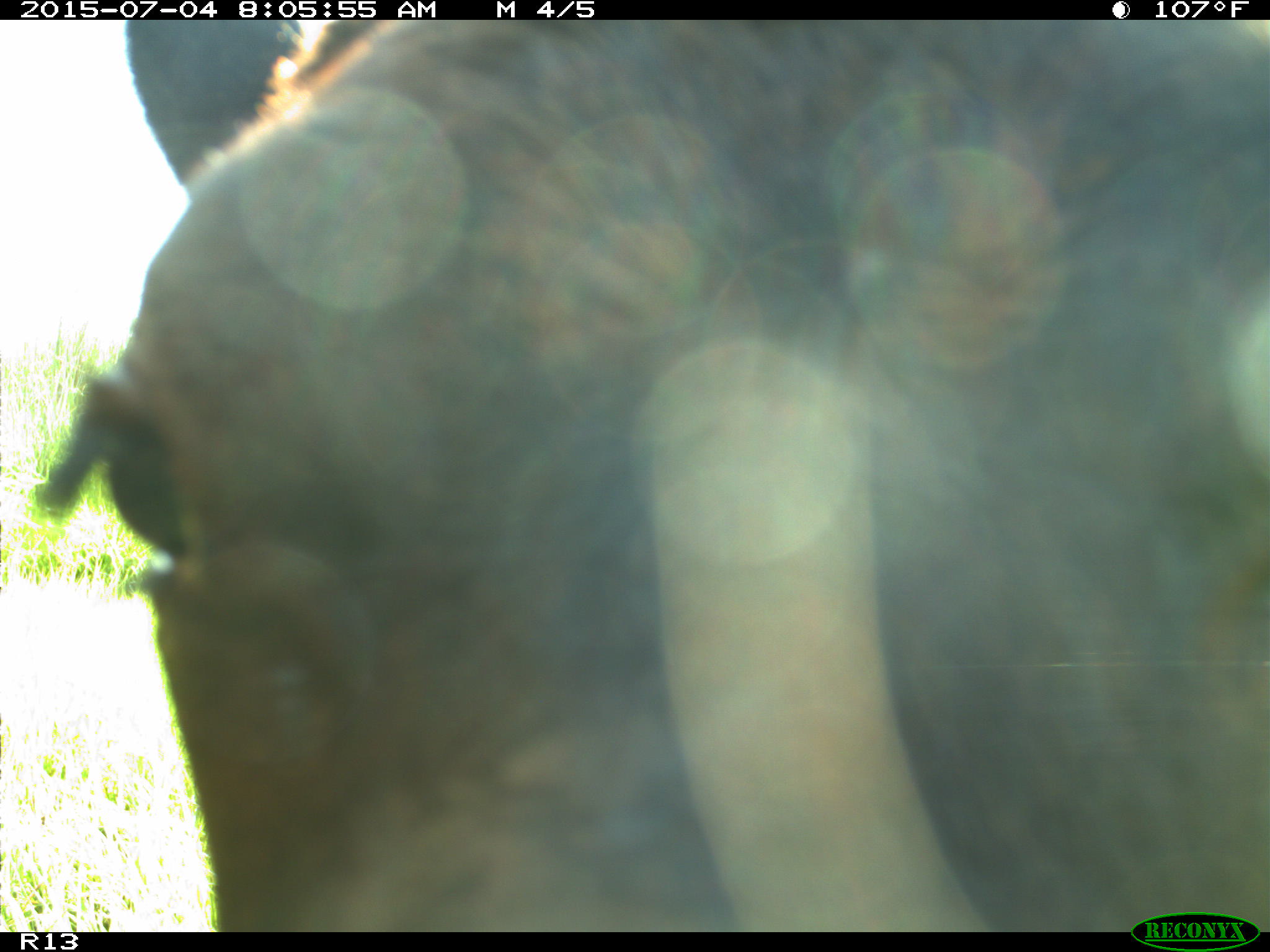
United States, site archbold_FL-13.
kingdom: Animalia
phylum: Chordata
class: Mammalia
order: Artiodactyla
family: Bovidae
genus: Bos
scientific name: Bos taurus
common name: domestic cow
Bos taurus (domestic cow).